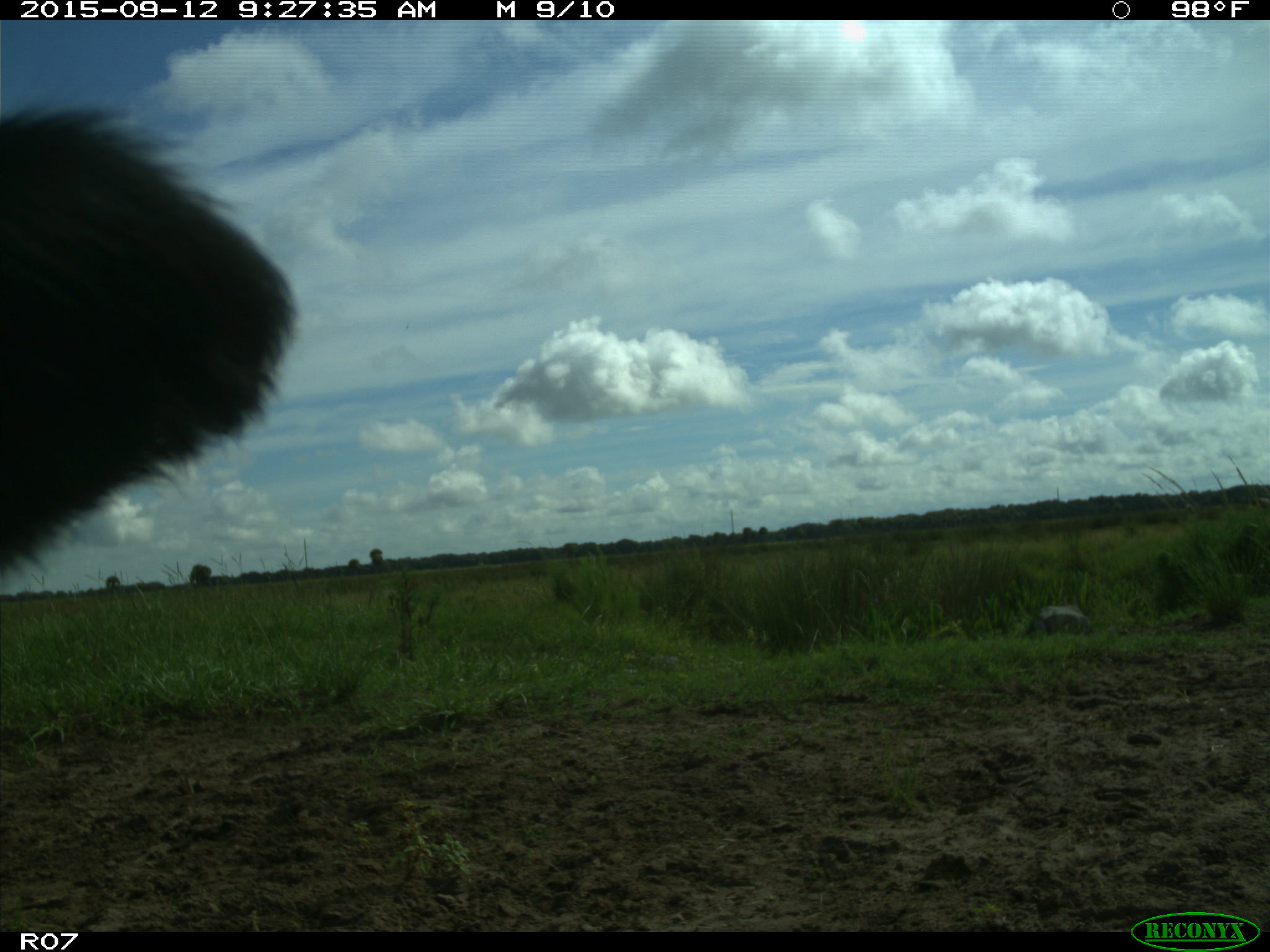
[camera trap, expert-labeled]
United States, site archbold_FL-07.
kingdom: Animalia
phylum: Chordata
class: Mammalia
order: Artiodactyla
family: Bovidae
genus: Bos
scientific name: Bos taurus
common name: domestic cow